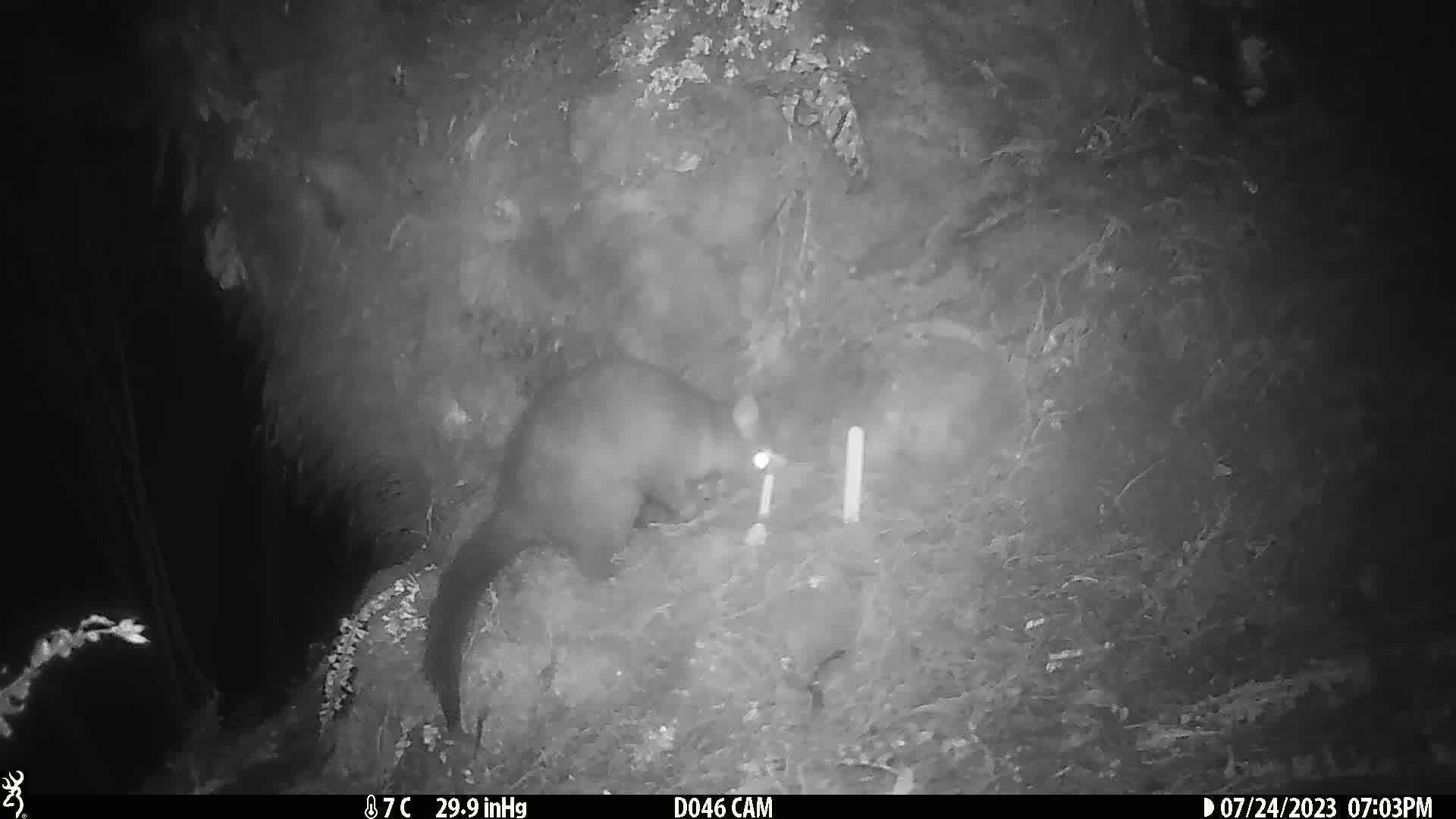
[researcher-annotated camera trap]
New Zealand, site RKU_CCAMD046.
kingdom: Animalia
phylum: Chordata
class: Mammalia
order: Diprotodontia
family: Phalangeridae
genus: Trichosurus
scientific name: Trichosurus vulpecula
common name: common brushtail possum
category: possum